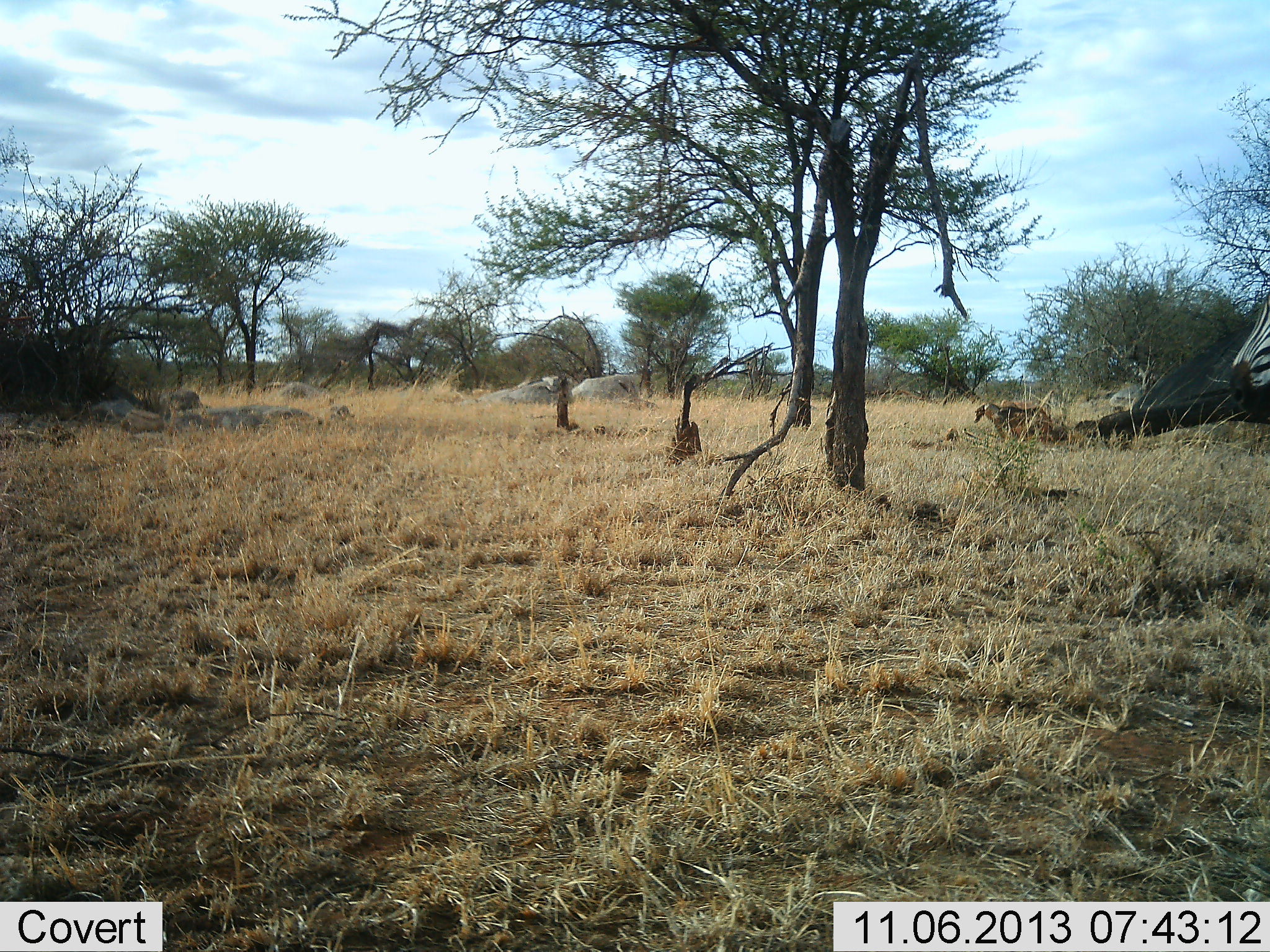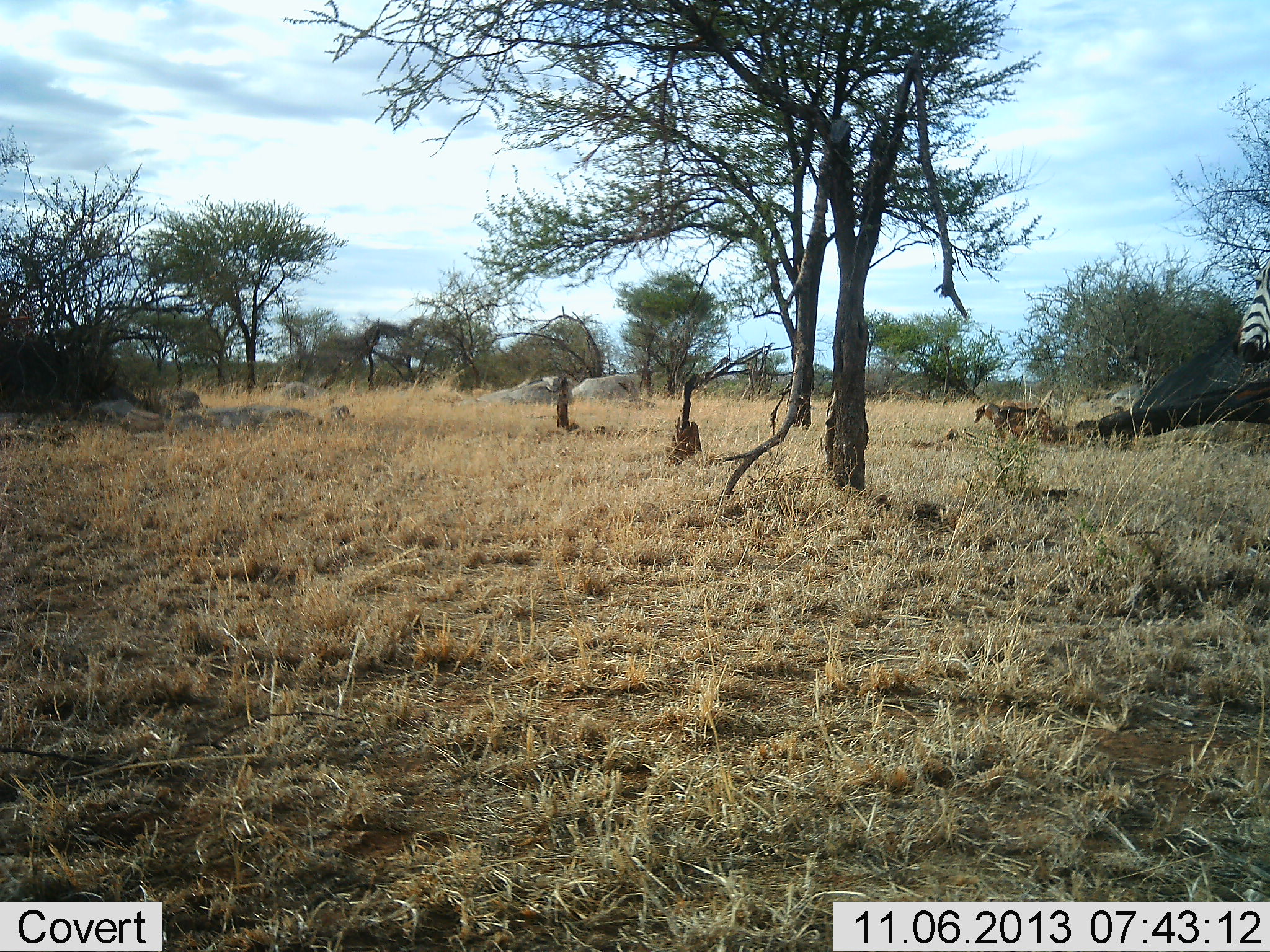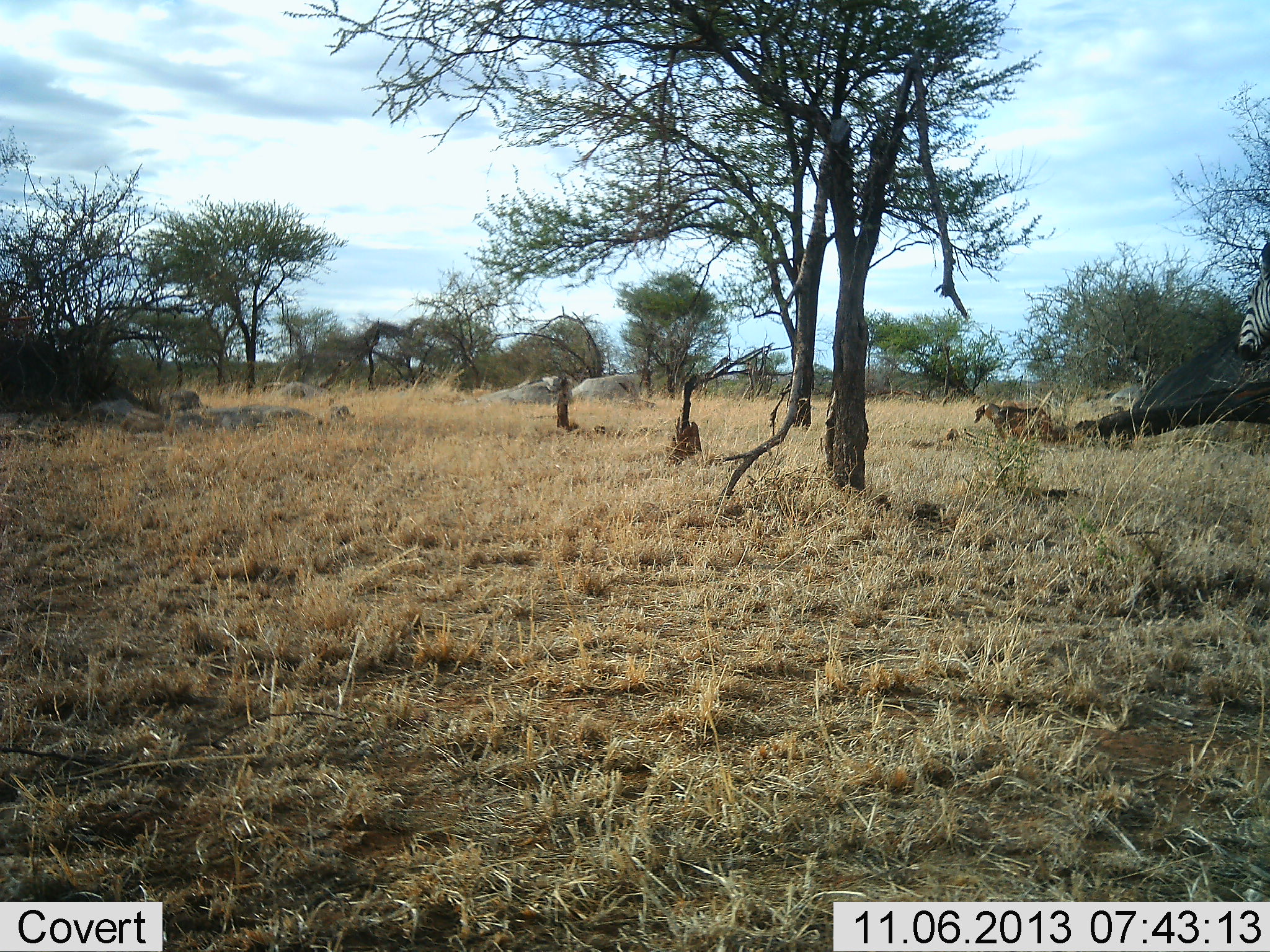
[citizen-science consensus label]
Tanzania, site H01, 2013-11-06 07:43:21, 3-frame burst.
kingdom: Animalia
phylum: Chordata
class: Mammalia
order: Perissodactyla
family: Equidae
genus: Equus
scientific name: Equus quagga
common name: plains zebra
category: zebra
Zebra (plains zebra) (Equus quagga), count 1. Behavior (volunteer vote fractions): standing 82%, resting 0%, moving 18%, interacting 0%. Young present (vote fraction): 0%. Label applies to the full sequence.